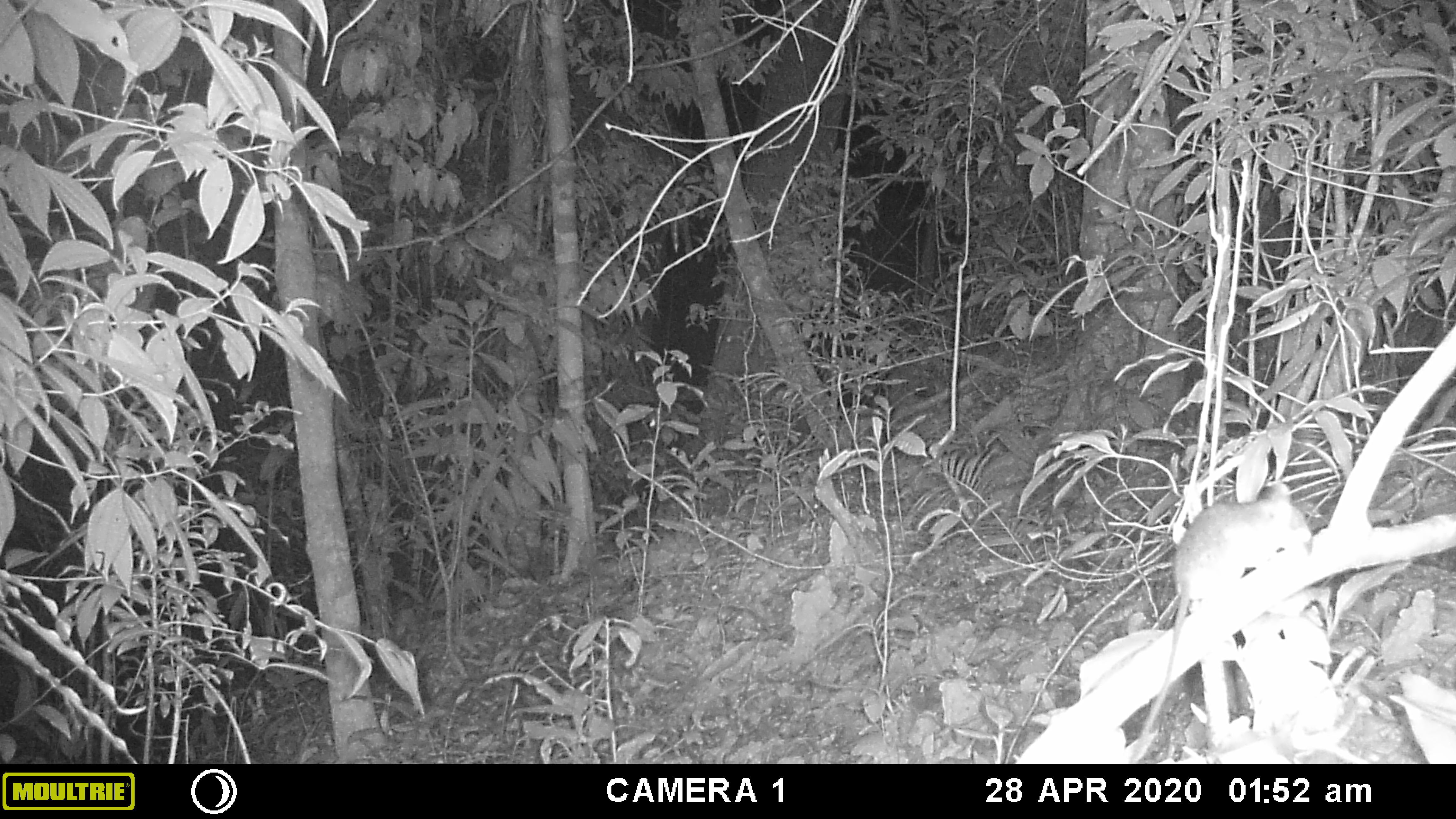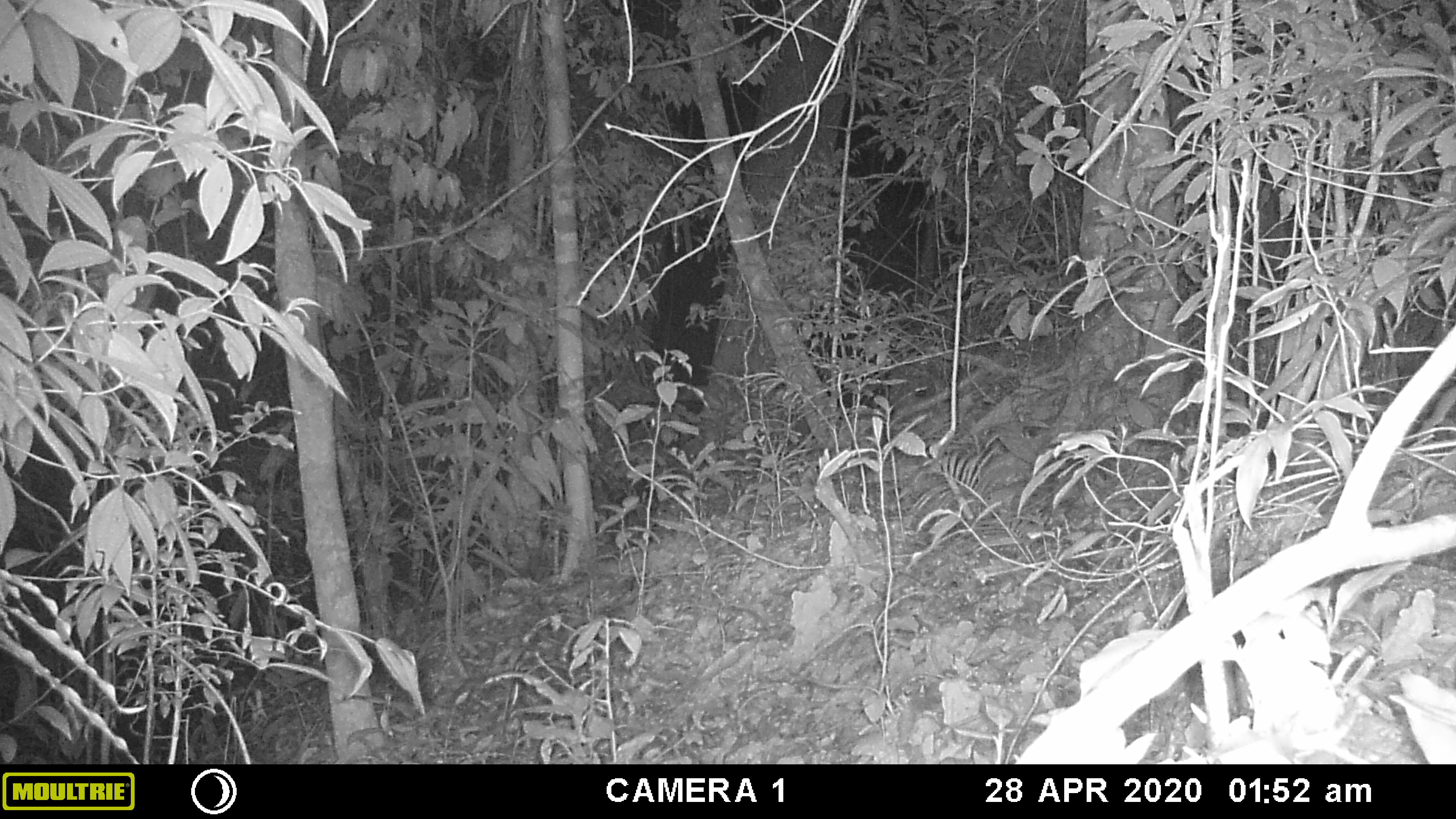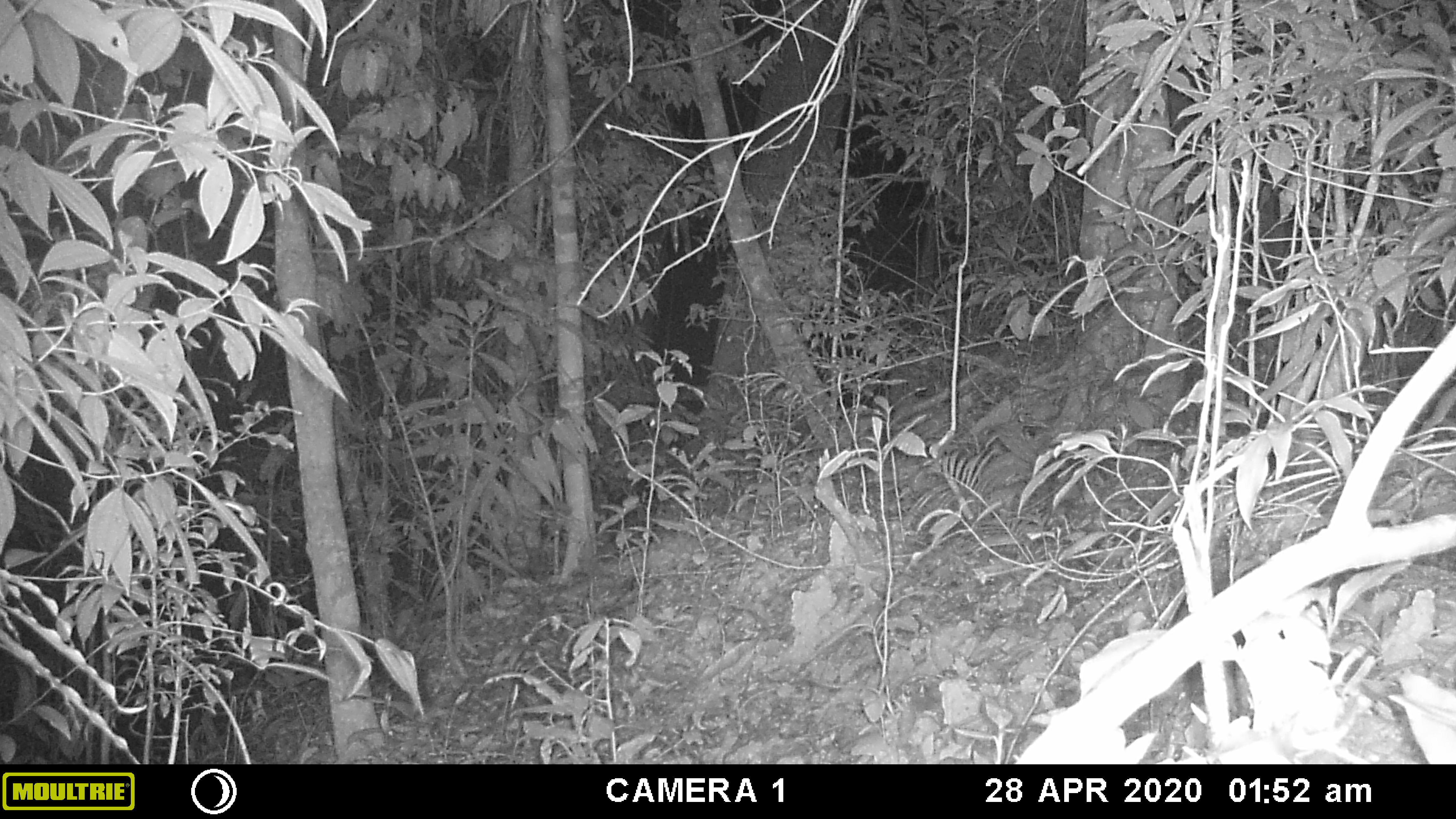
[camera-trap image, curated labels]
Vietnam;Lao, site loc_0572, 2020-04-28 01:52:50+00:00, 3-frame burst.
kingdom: Animalia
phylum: Chordata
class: Mammalia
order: Rodentia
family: Muridae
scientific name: Muridae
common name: old-world mice and rats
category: unidentified murid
Unidentified murid (old-world mice and rats) (Muridae). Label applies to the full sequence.